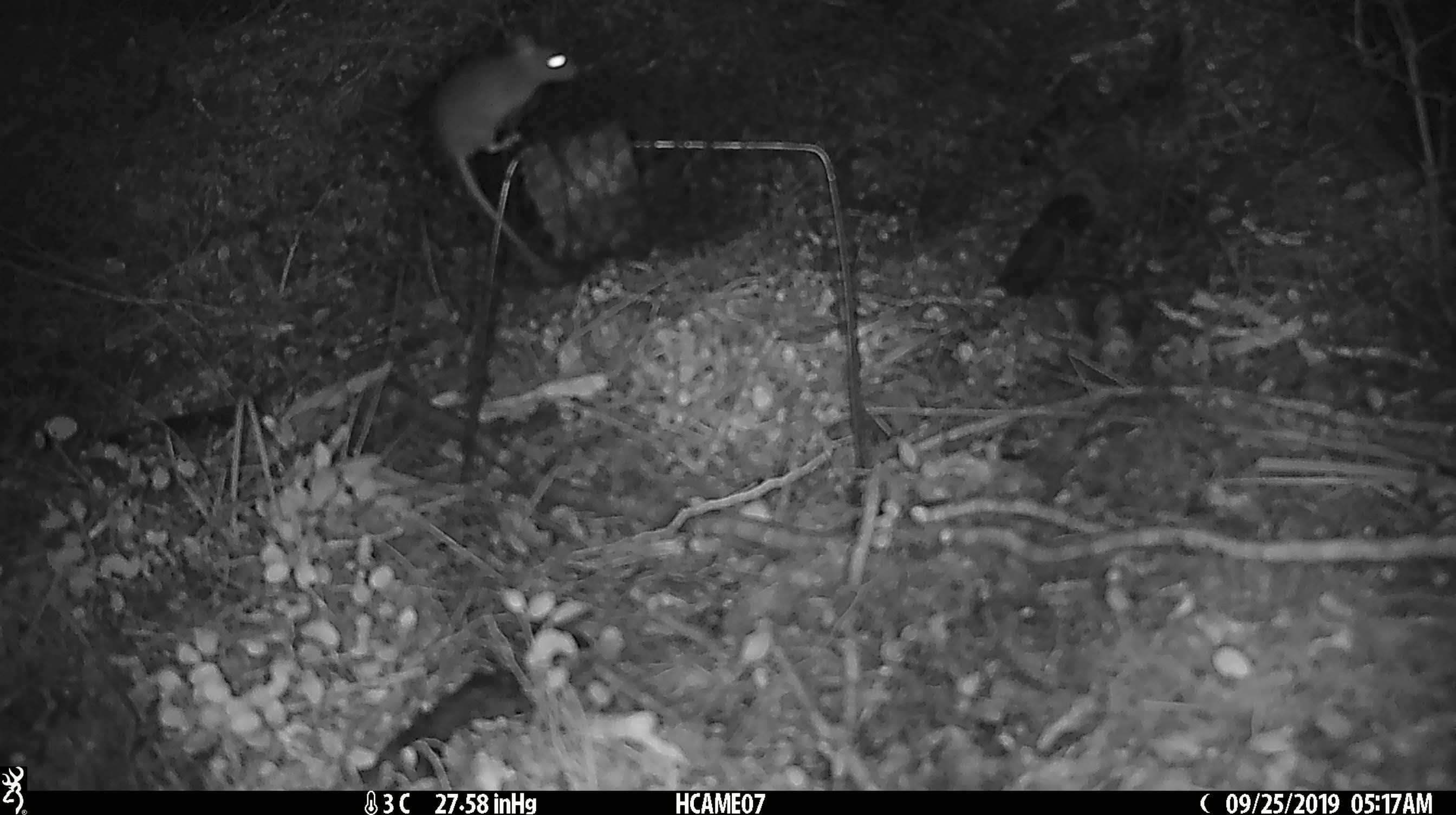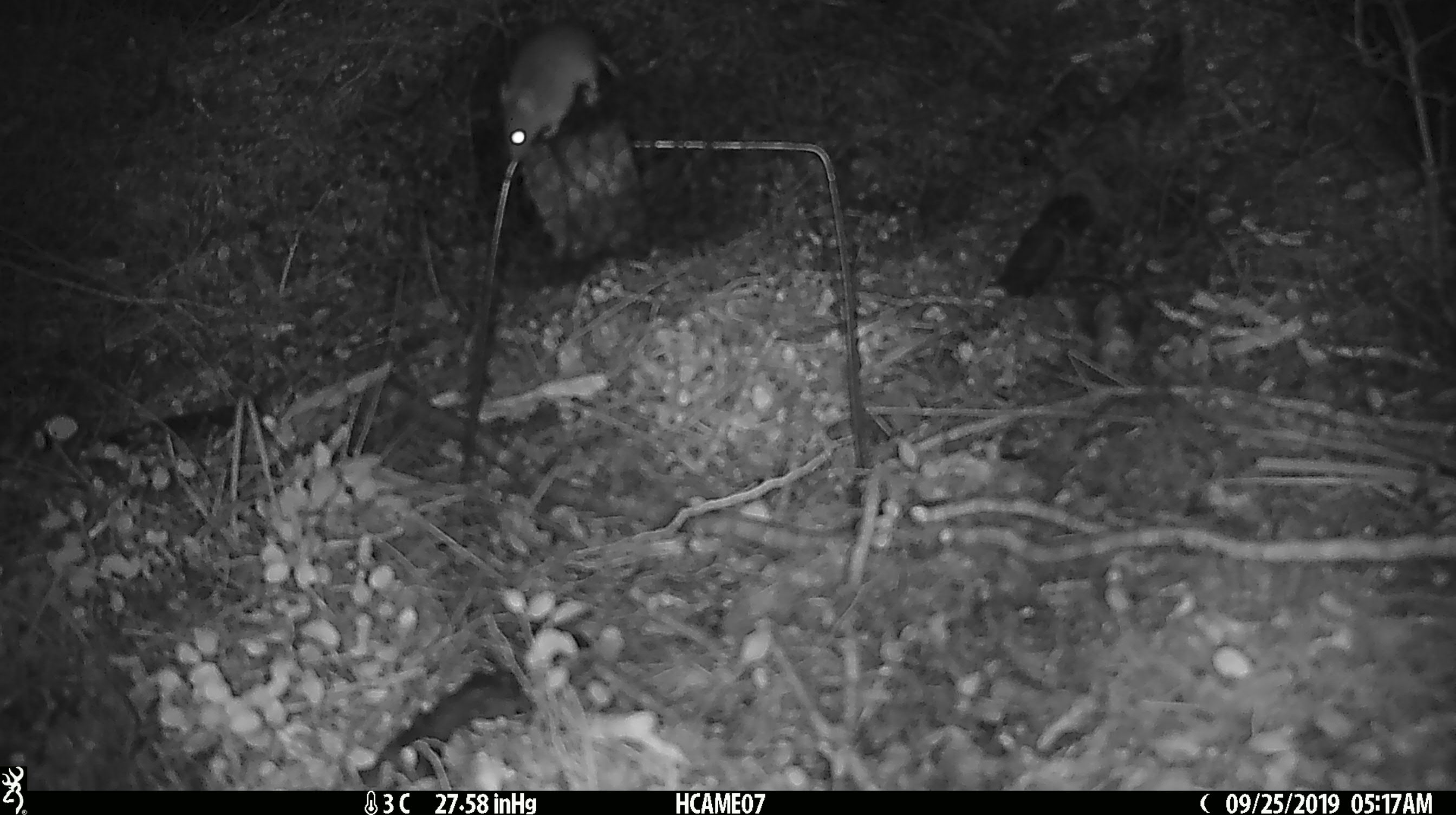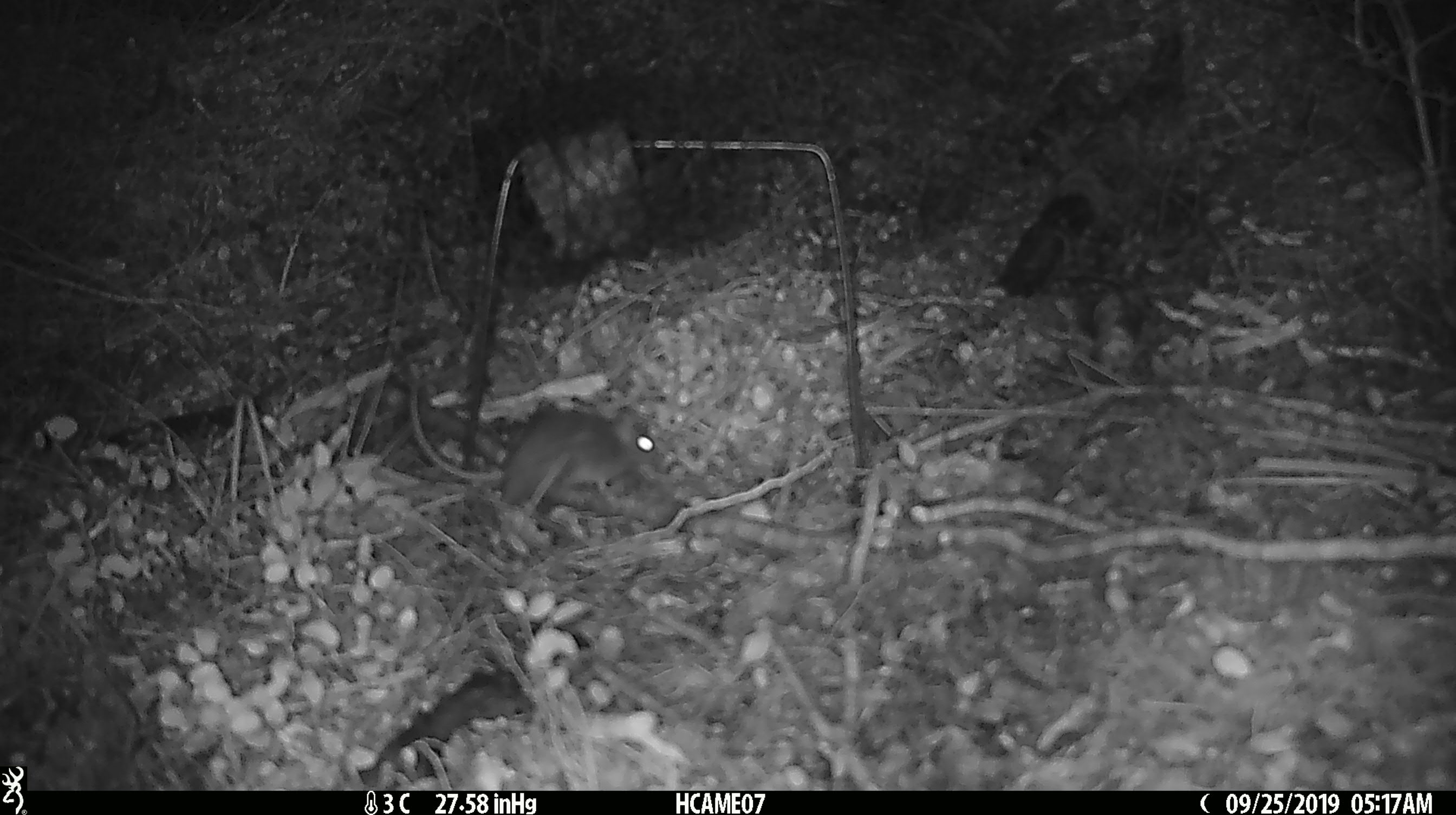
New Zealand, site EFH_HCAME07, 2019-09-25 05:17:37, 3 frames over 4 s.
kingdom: Animalia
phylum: Chordata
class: Mammalia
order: Rodentia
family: Muridae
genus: Mus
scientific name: Mus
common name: mouse